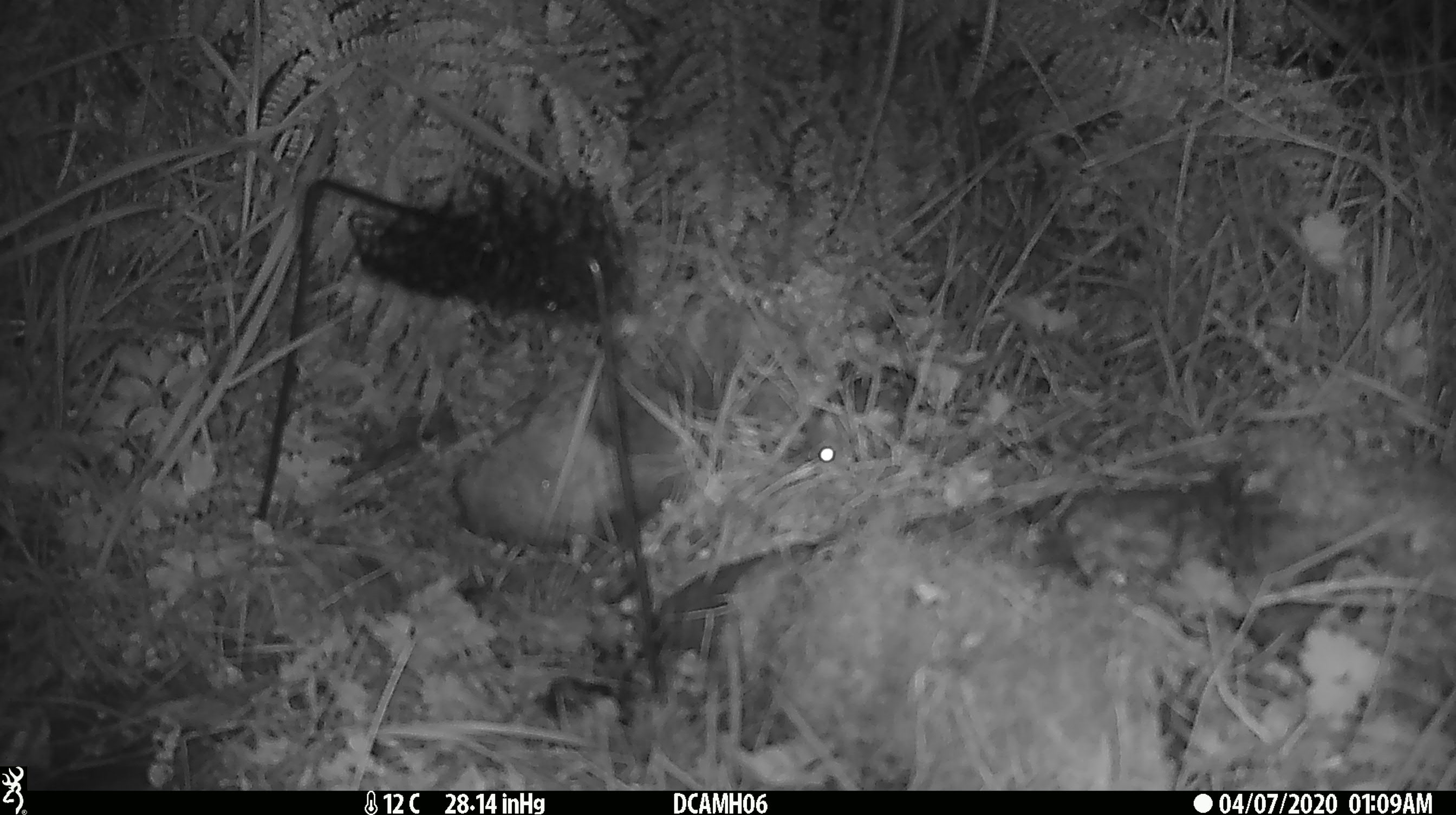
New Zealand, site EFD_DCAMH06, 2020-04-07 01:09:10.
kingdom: Animalia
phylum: Chordata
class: Mammalia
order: Rodentia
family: Muridae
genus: Mus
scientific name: Mus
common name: mouse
Mouse (Mus).